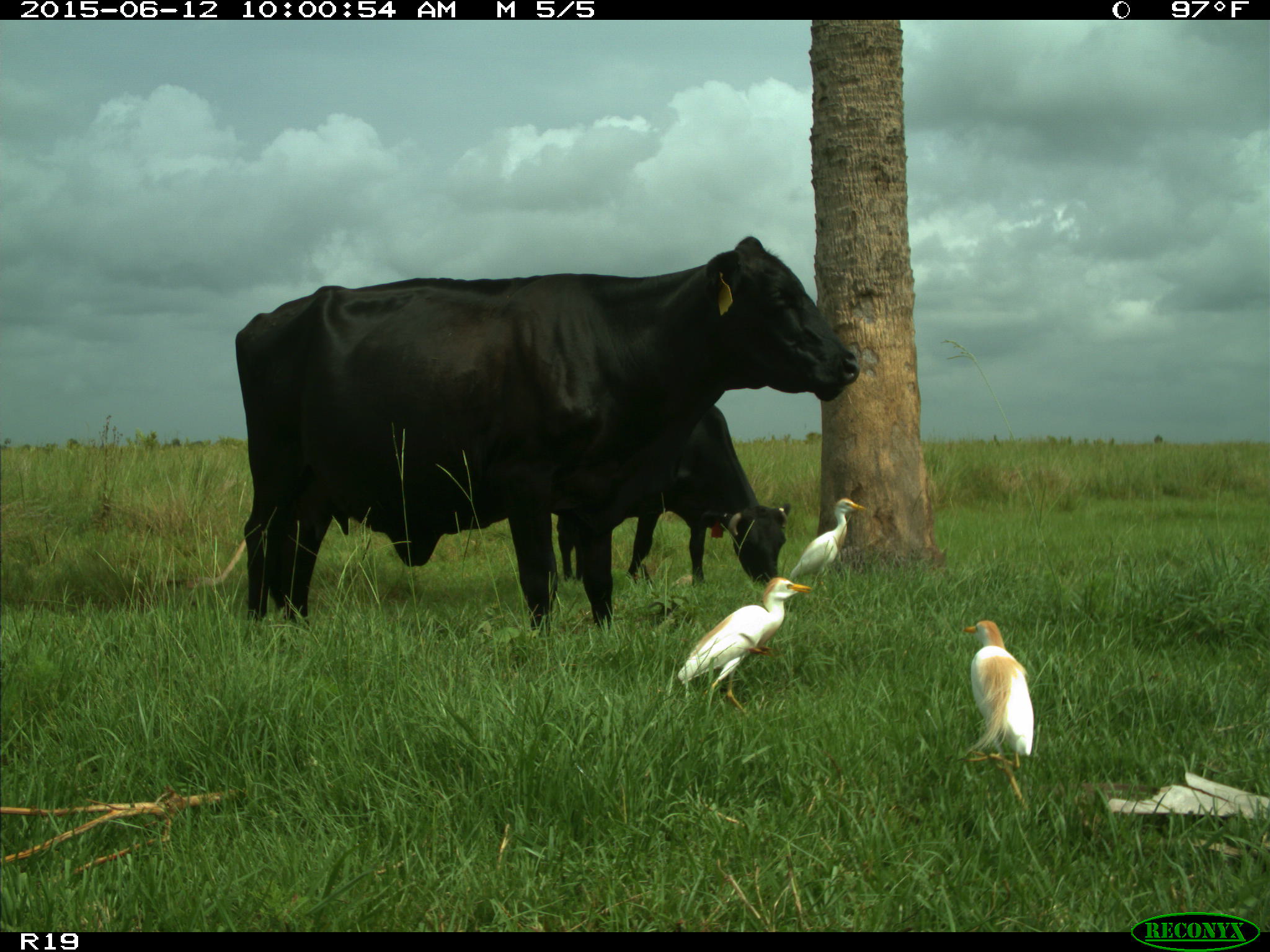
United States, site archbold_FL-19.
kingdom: Animalia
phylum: Chordata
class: Mammalia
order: Artiodactyla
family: Bovidae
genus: Bos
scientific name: Bos taurus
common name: domestic cow